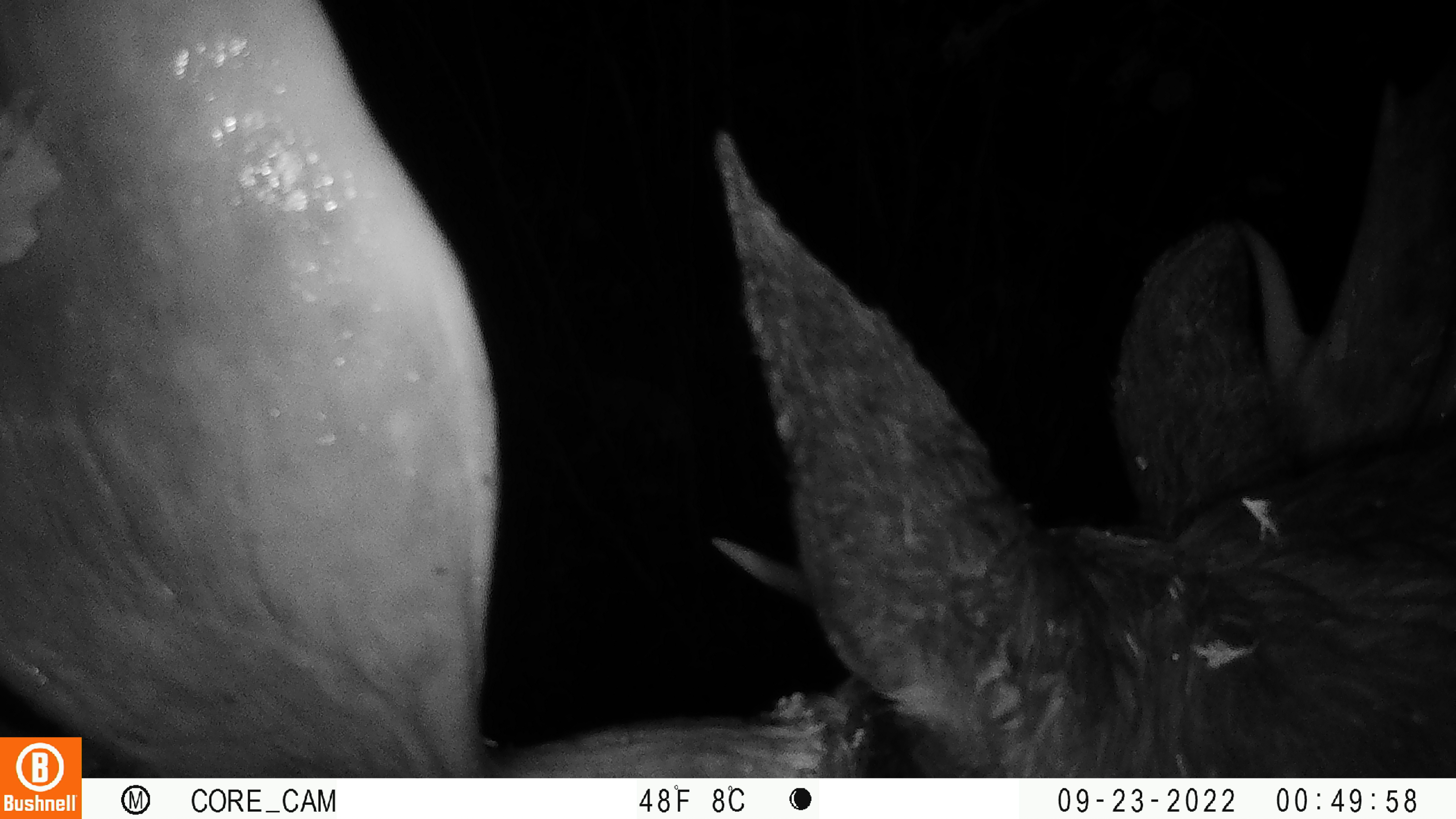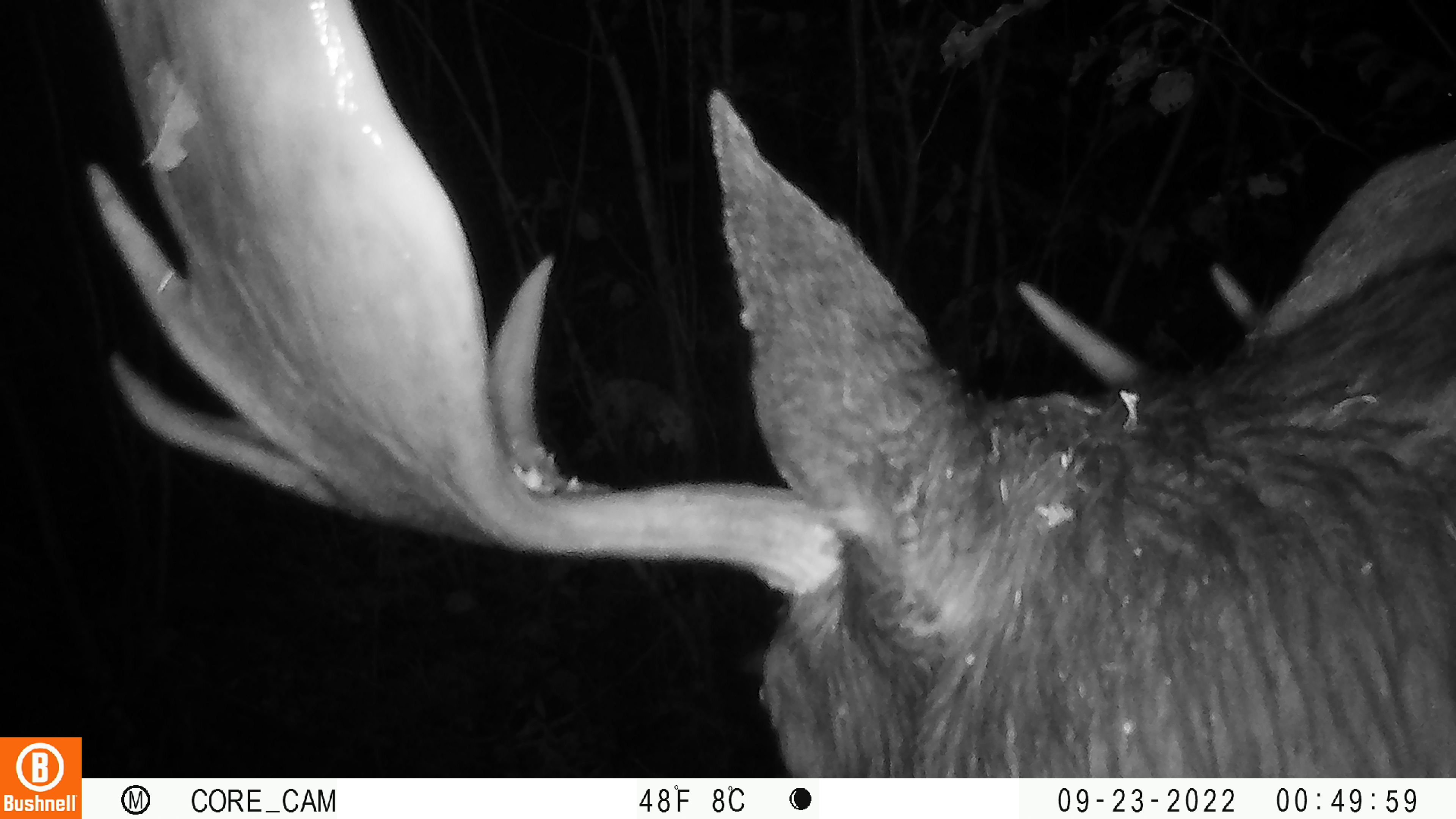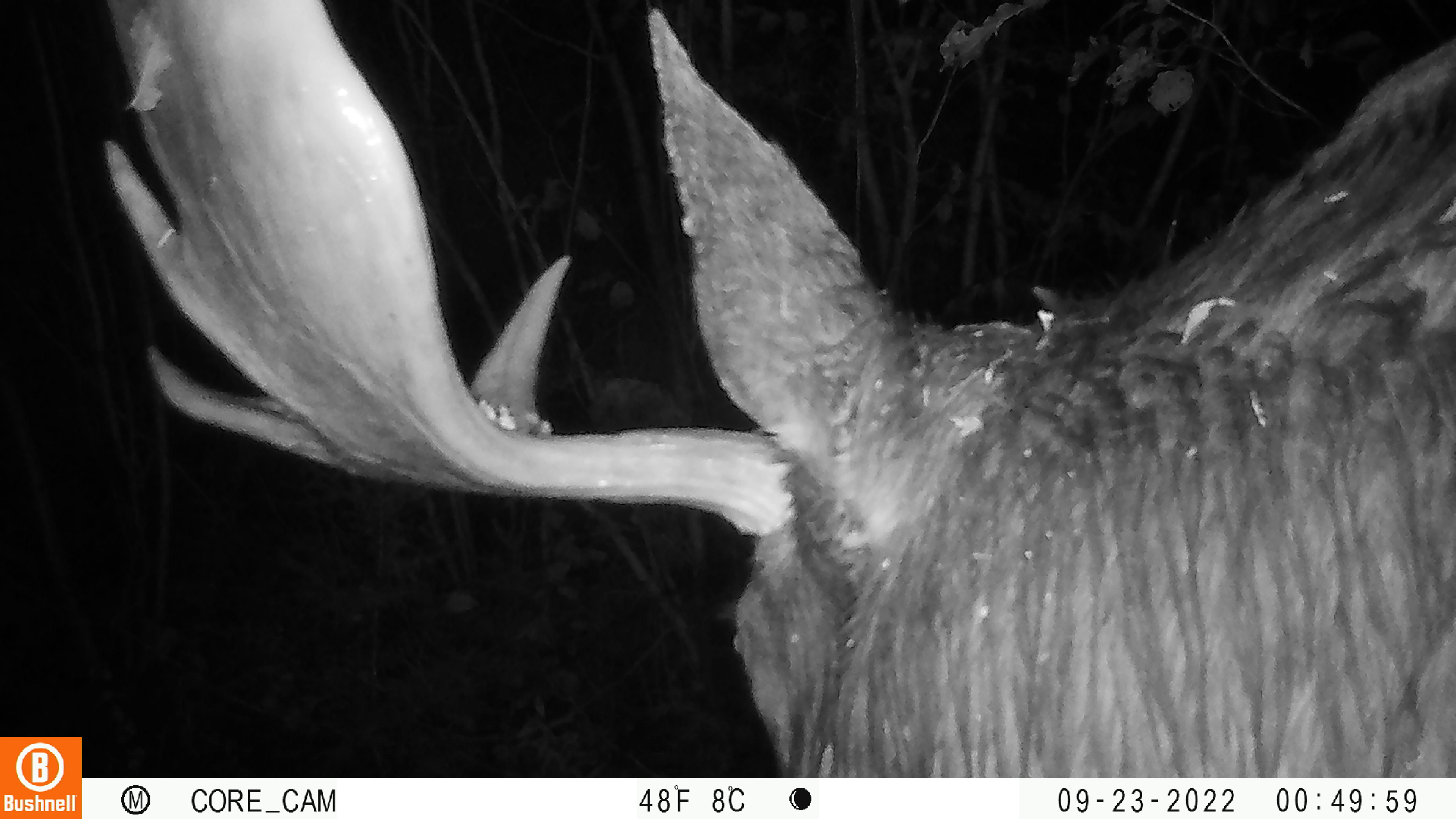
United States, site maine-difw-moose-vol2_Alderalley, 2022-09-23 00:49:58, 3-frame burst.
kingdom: Animalia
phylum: Chordata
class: Mammalia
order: Artiodactyla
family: Cervidae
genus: Alces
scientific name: Alces alces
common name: moose